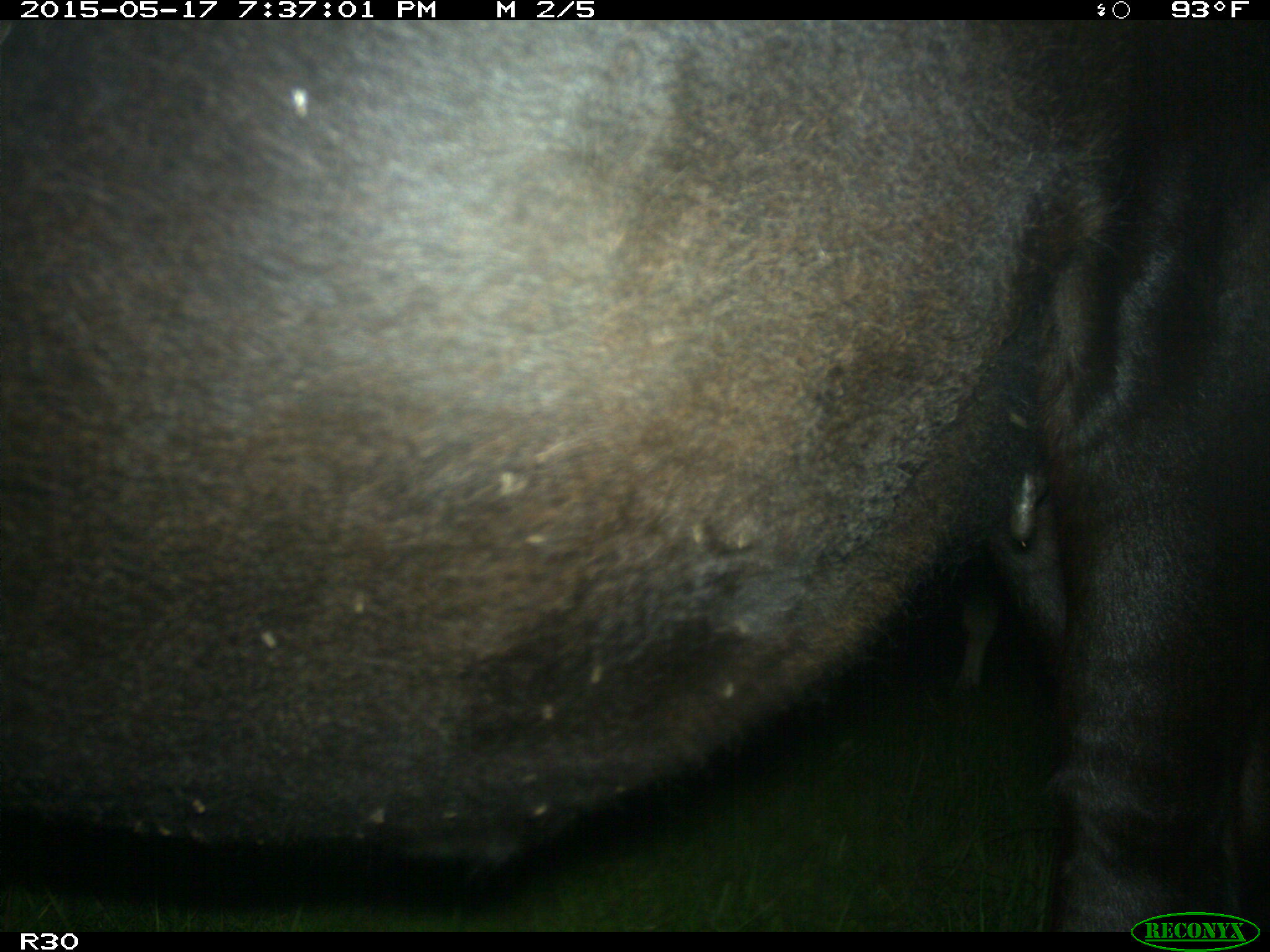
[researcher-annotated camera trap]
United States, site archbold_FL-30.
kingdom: Animalia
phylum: Chordata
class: Mammalia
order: Artiodactyla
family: Bovidae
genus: Bos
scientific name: Bos taurus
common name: domestic cow